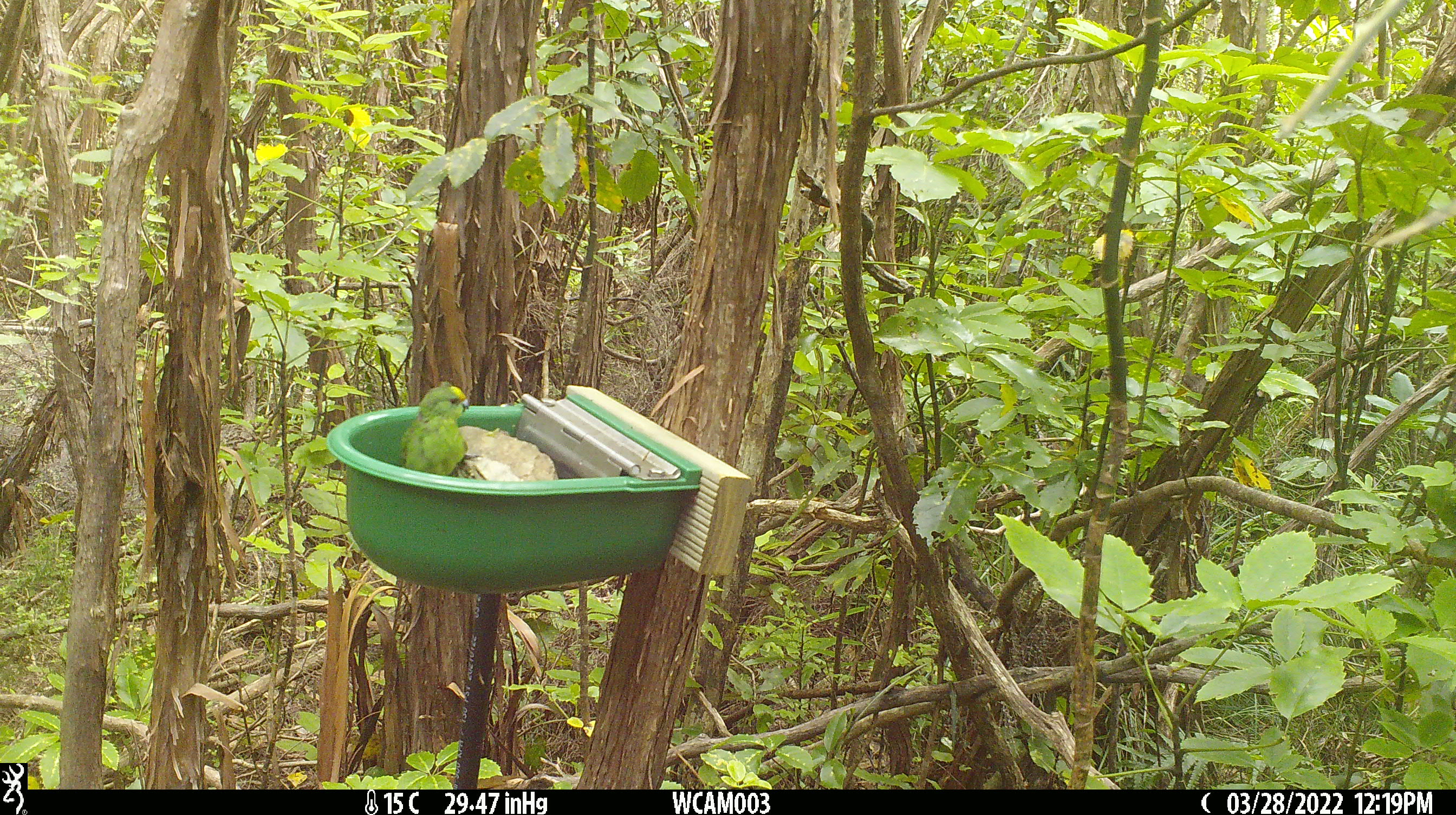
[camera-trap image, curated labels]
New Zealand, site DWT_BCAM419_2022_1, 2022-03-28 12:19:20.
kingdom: Animalia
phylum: Chordata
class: Aves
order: Psittaciformes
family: Psittaculidae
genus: Cyanoramphus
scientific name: Cyanoramphus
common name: parakeet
Parakeet (Cyanoramphus).